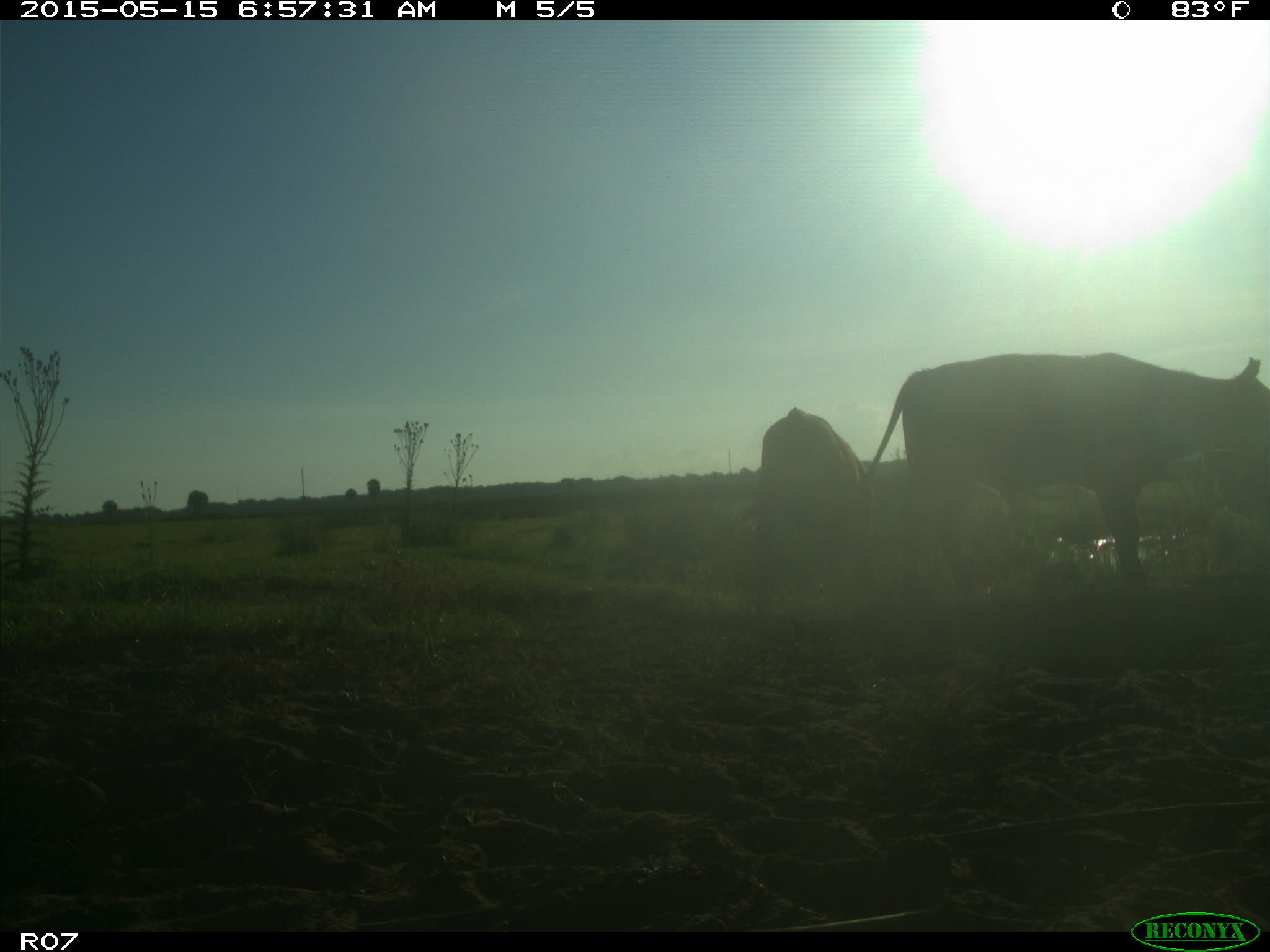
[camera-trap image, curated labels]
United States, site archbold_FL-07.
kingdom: Animalia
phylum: Chordata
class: Mammalia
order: Artiodactyla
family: Bovidae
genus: Bos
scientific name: Bos taurus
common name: domestic cow